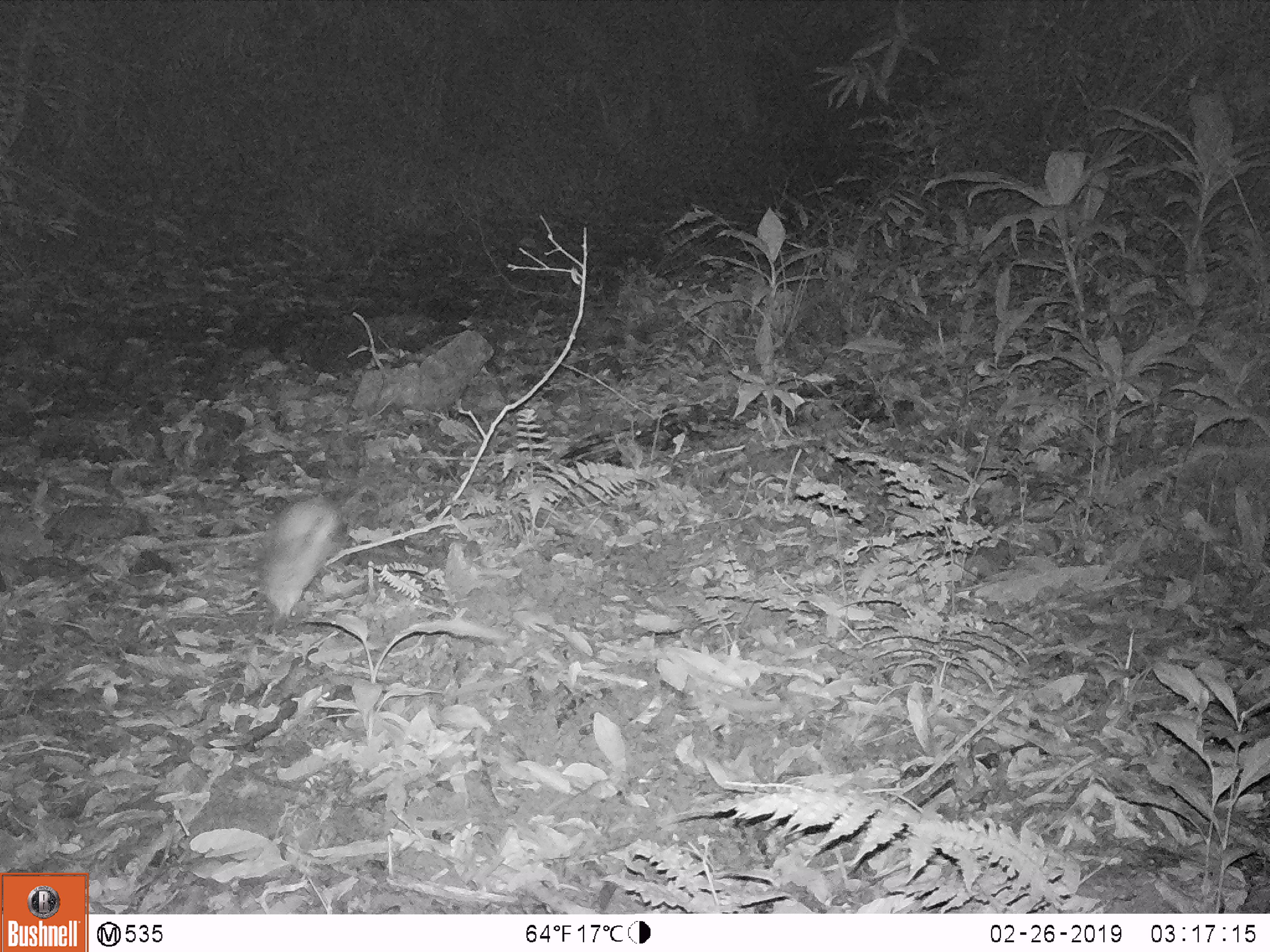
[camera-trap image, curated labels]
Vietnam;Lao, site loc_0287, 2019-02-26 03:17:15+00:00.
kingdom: Animalia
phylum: Chordata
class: Mammalia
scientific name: Mammalia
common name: mammal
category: unidentified small mammal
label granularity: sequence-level